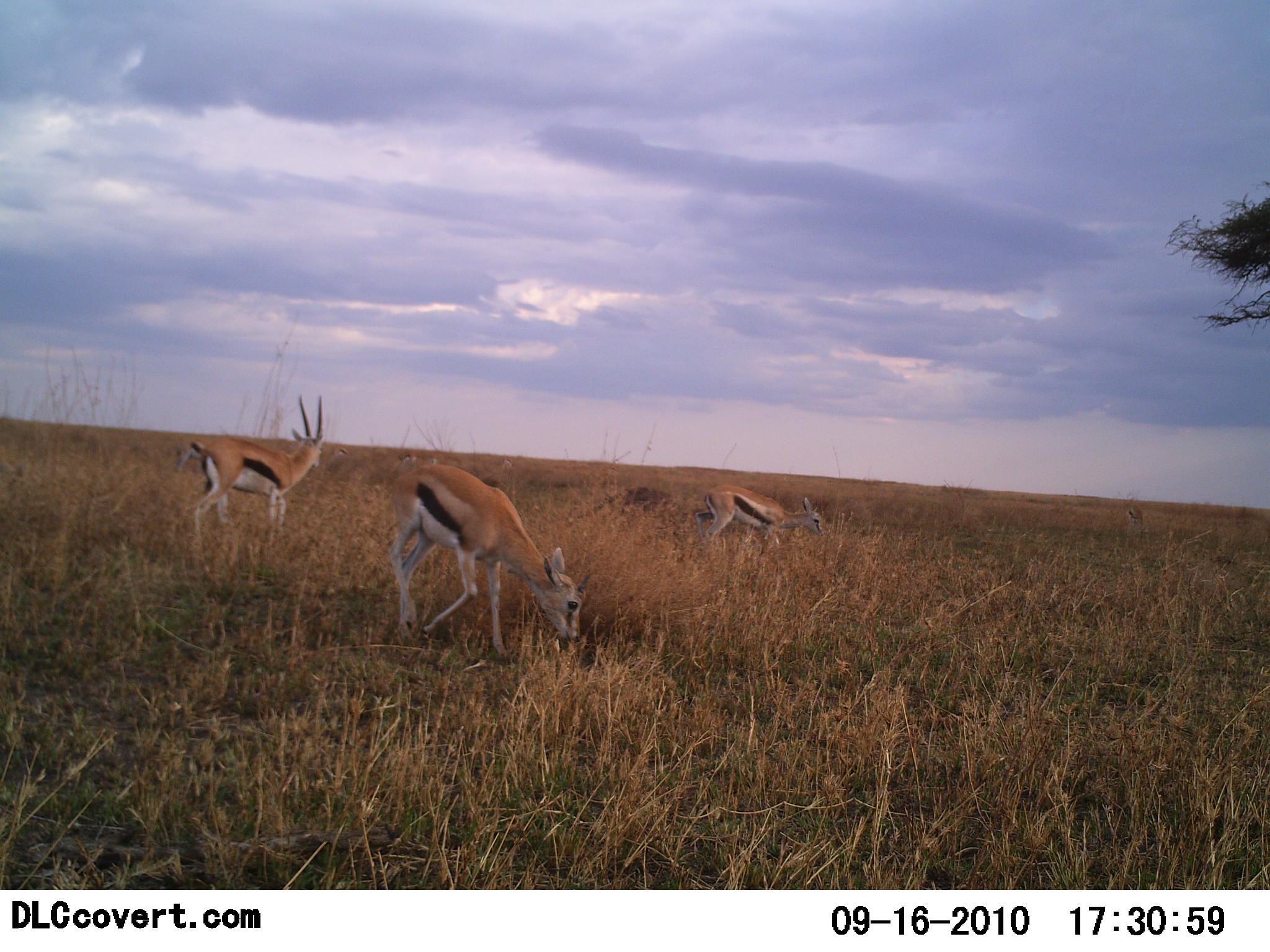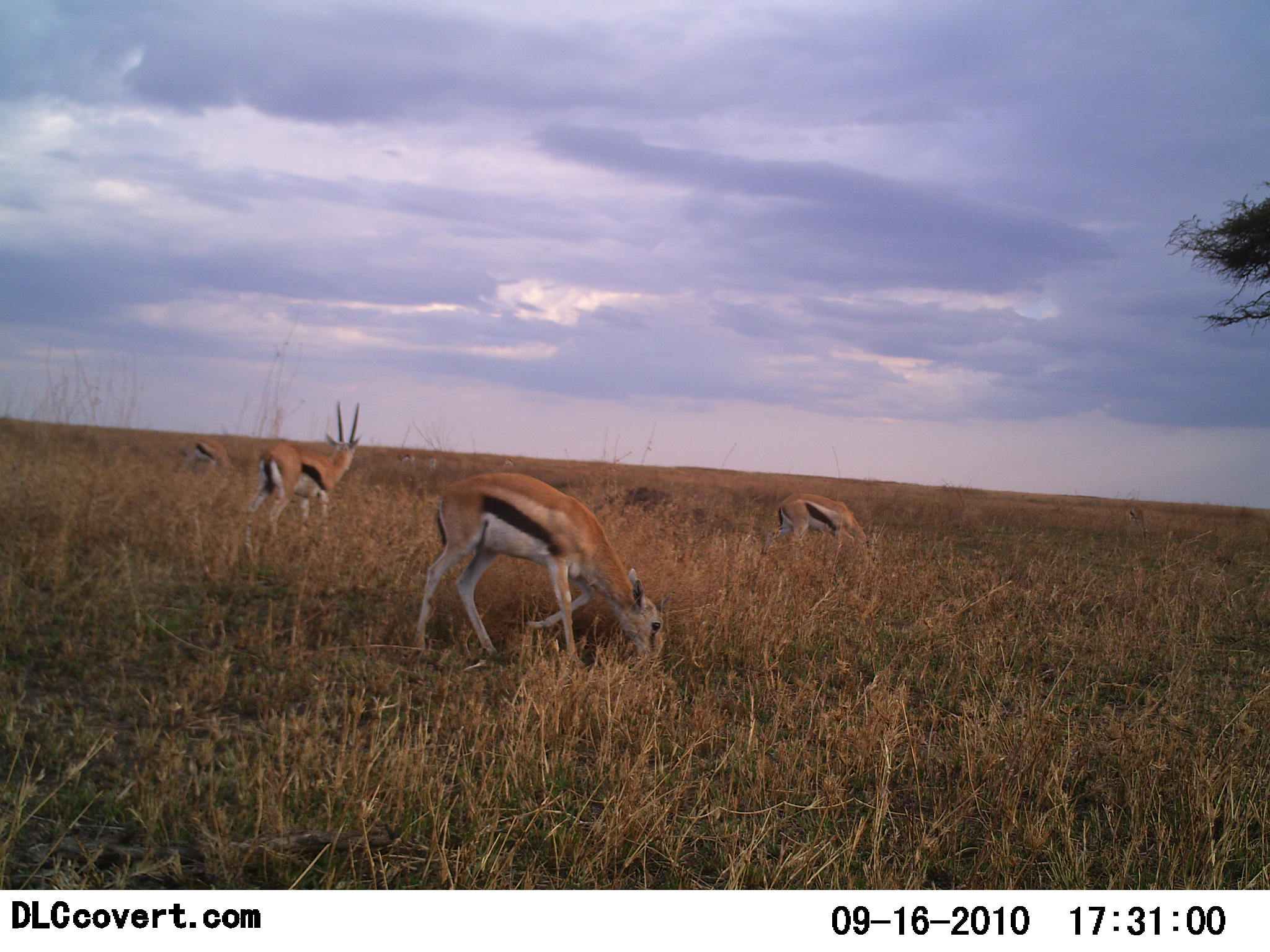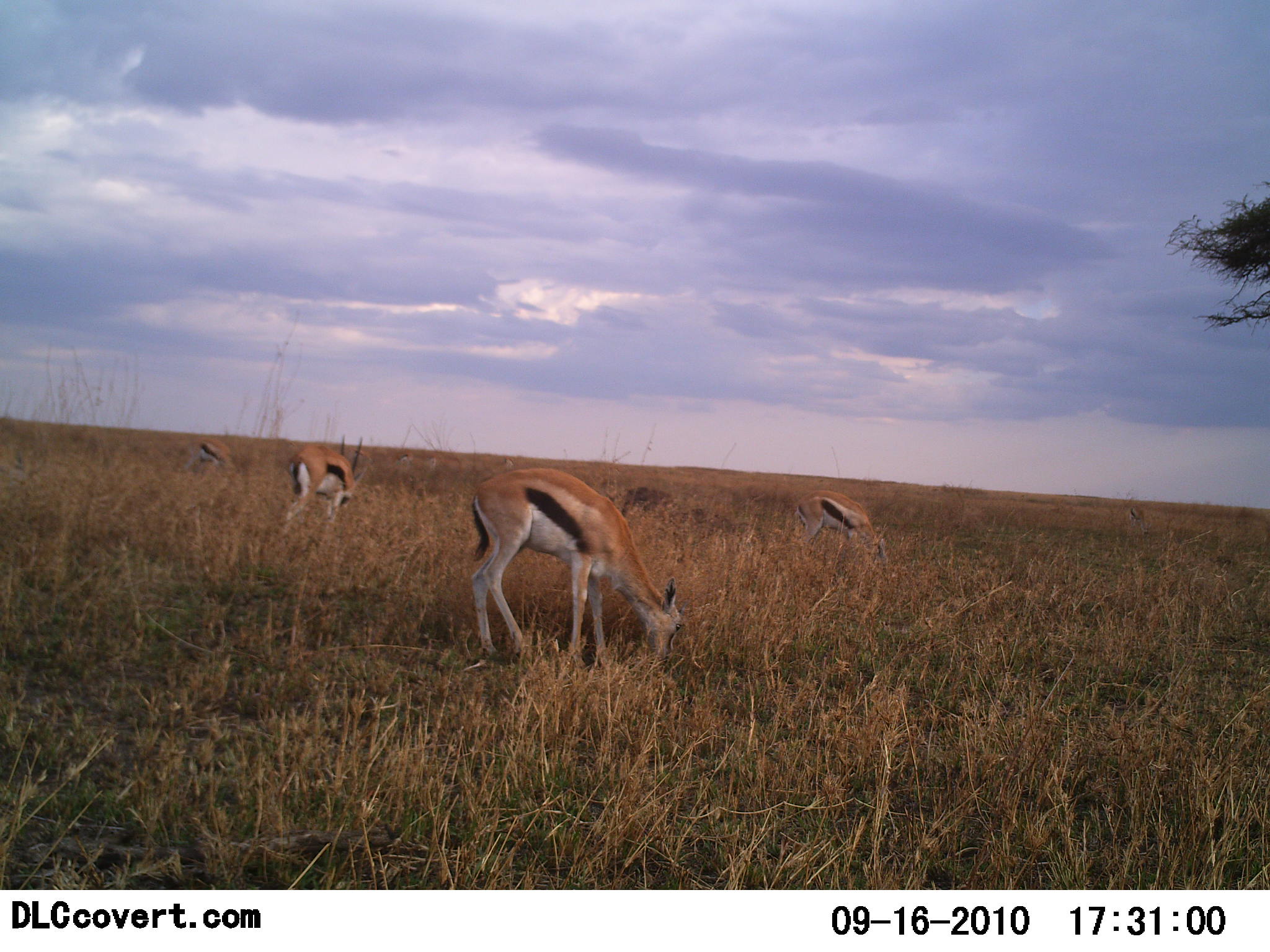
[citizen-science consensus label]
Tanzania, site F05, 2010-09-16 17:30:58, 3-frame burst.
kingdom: Animalia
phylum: Chordata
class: Mammalia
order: Artiodactyla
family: Bovidae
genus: Eudorcas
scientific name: Eudorcas thomsonii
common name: thomson's gazelle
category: gazellethomsons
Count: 4.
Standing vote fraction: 40%.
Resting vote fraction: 0%.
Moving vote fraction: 45%.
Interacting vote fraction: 0%.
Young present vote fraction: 0%.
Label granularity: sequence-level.